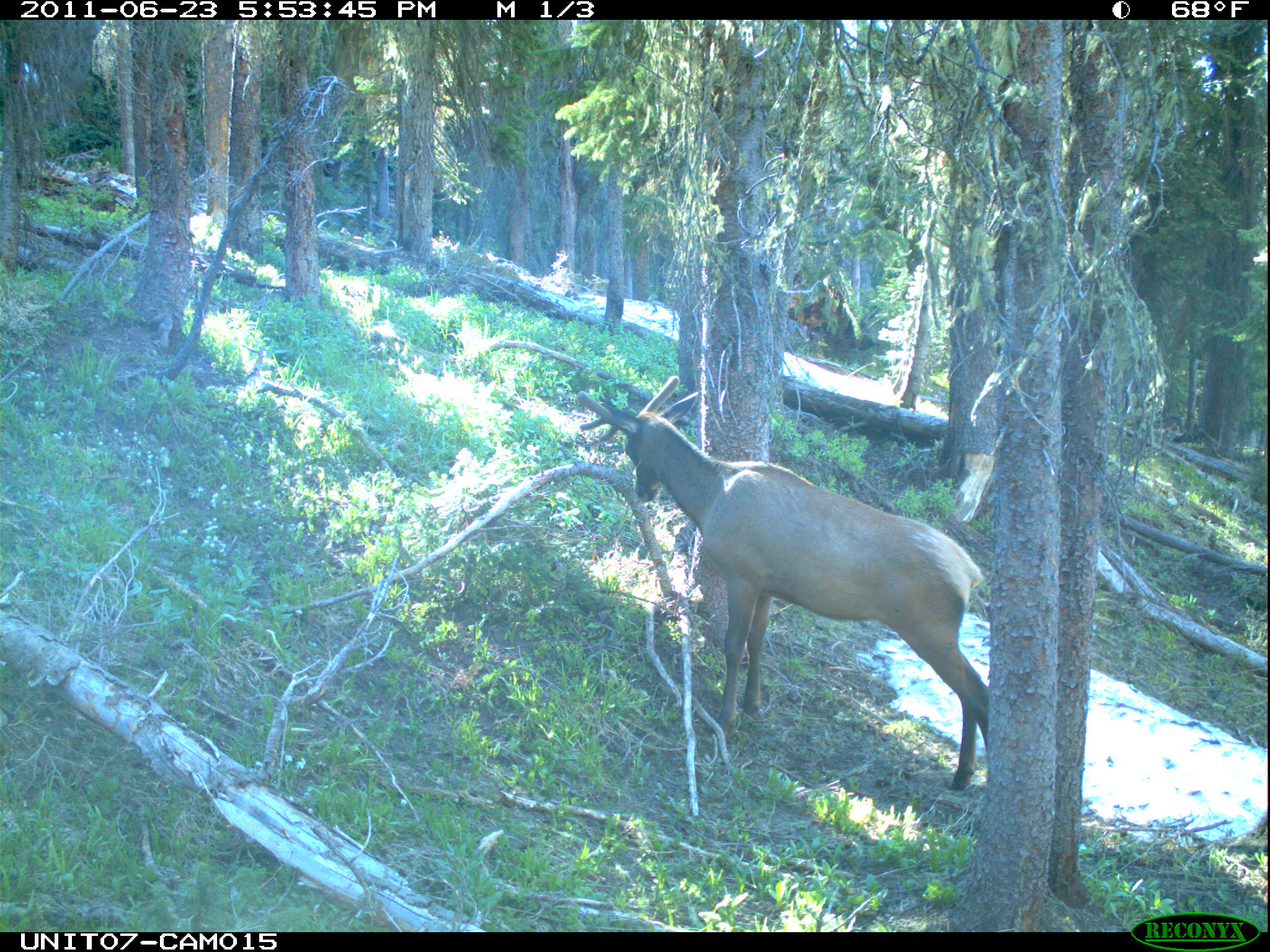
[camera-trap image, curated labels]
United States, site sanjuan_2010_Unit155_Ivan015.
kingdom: Animalia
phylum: Chordata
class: Mammalia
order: Artiodactyla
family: Cervidae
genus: Cervus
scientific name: Cervus elaphus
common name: red deer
Cervus elaphus (red deer).